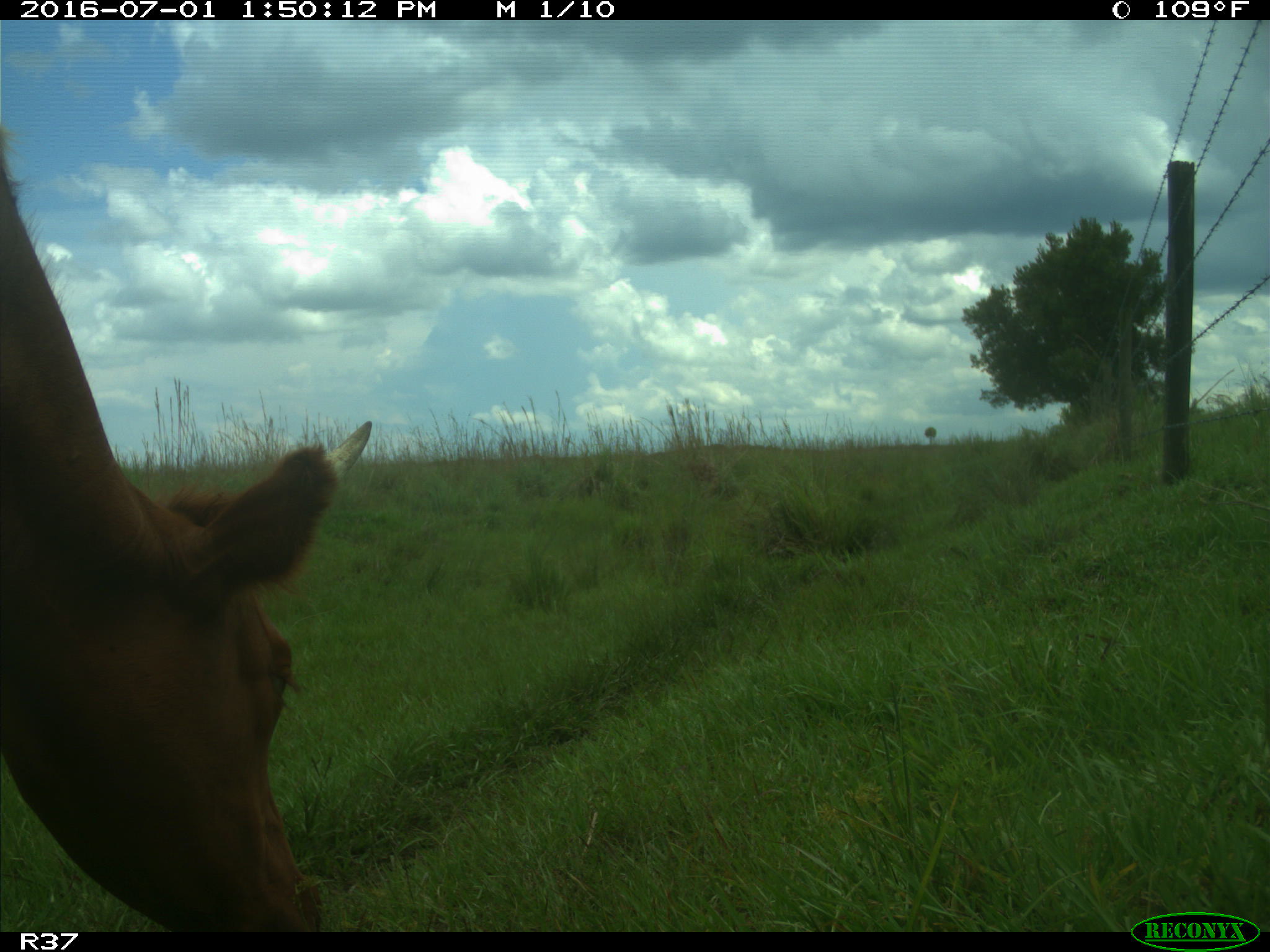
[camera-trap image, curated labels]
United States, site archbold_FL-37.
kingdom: Animalia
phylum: Chordata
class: Mammalia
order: Artiodactyla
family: Bovidae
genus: Bos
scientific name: Bos taurus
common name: domestic cow